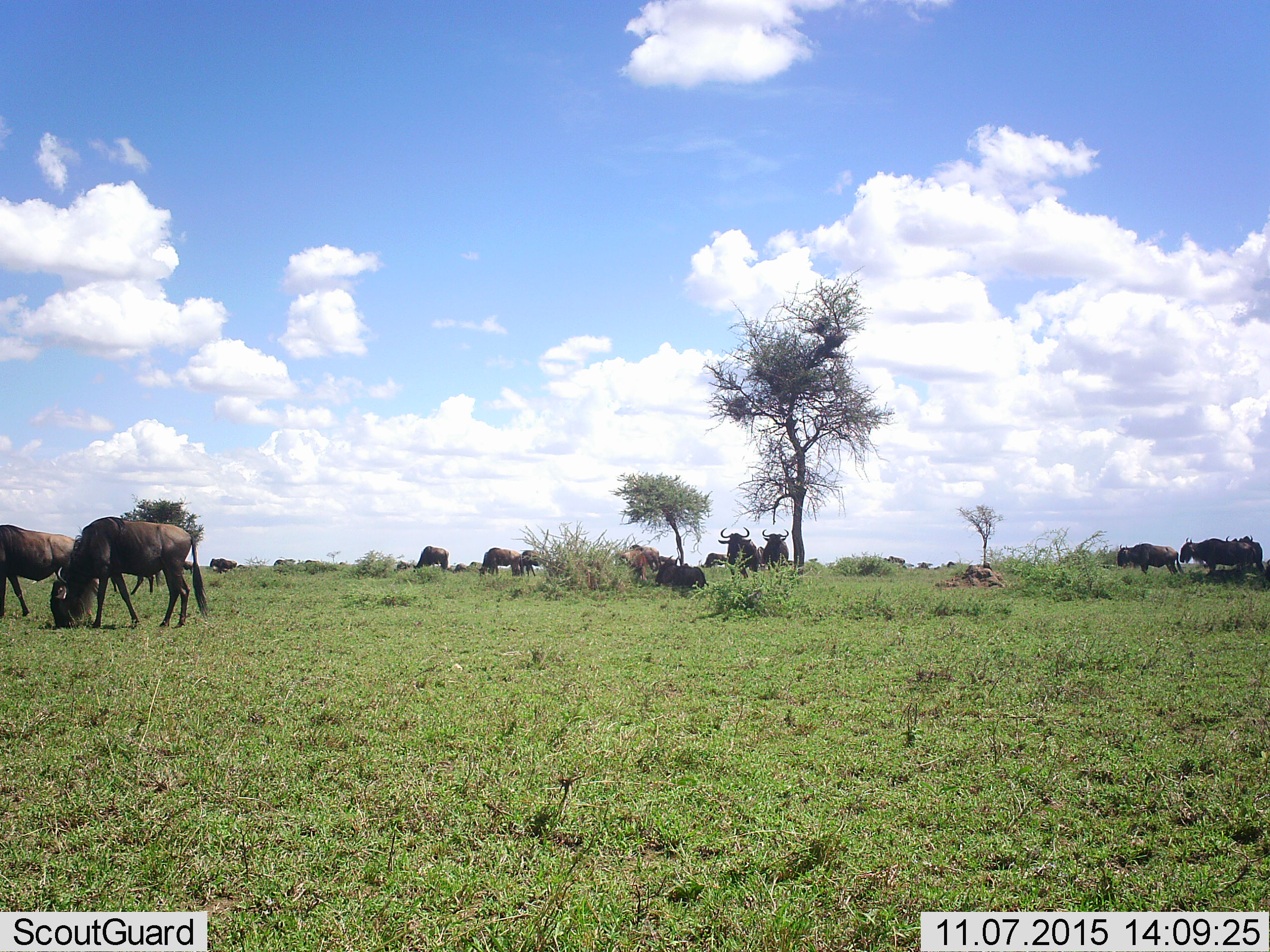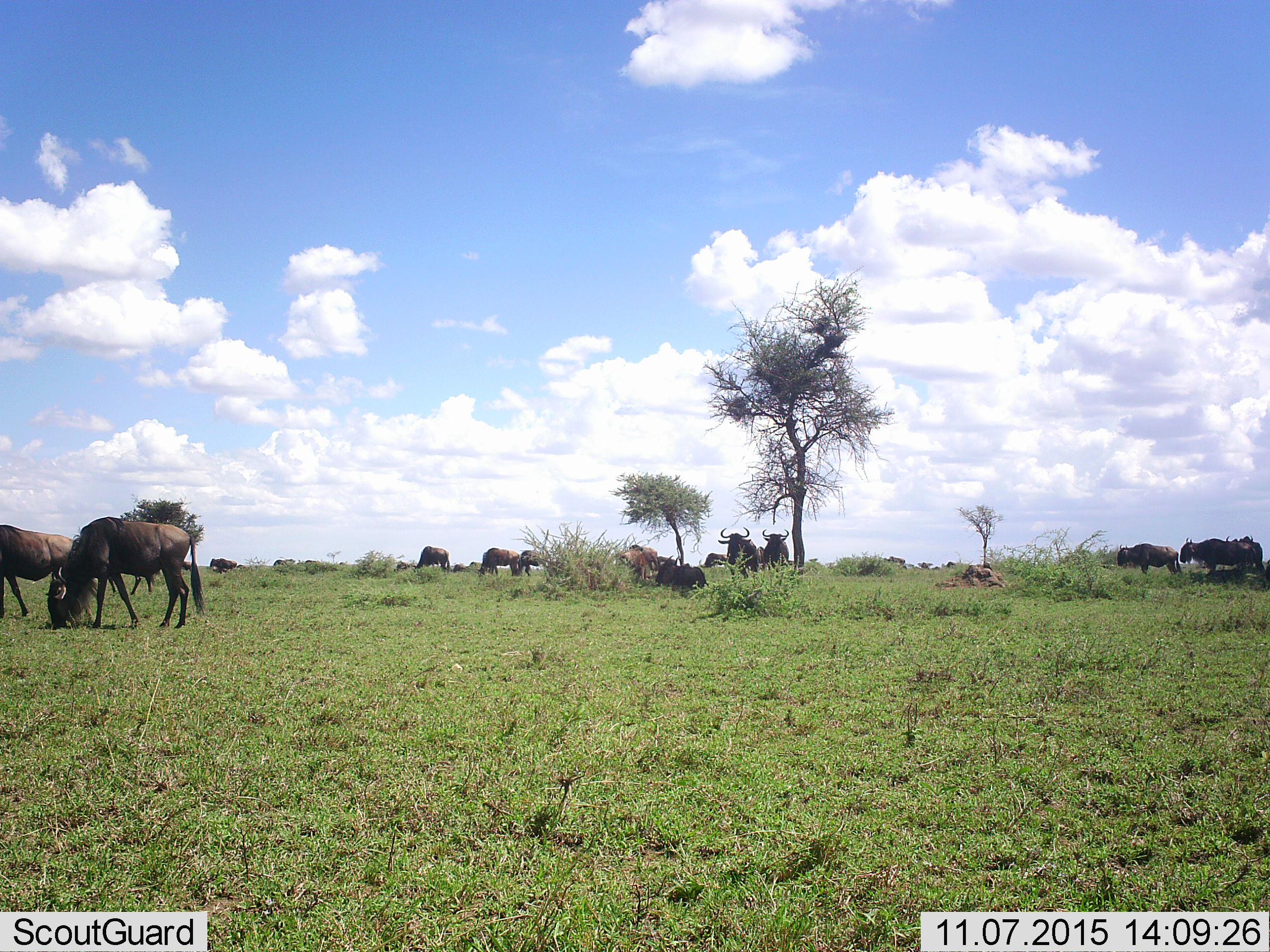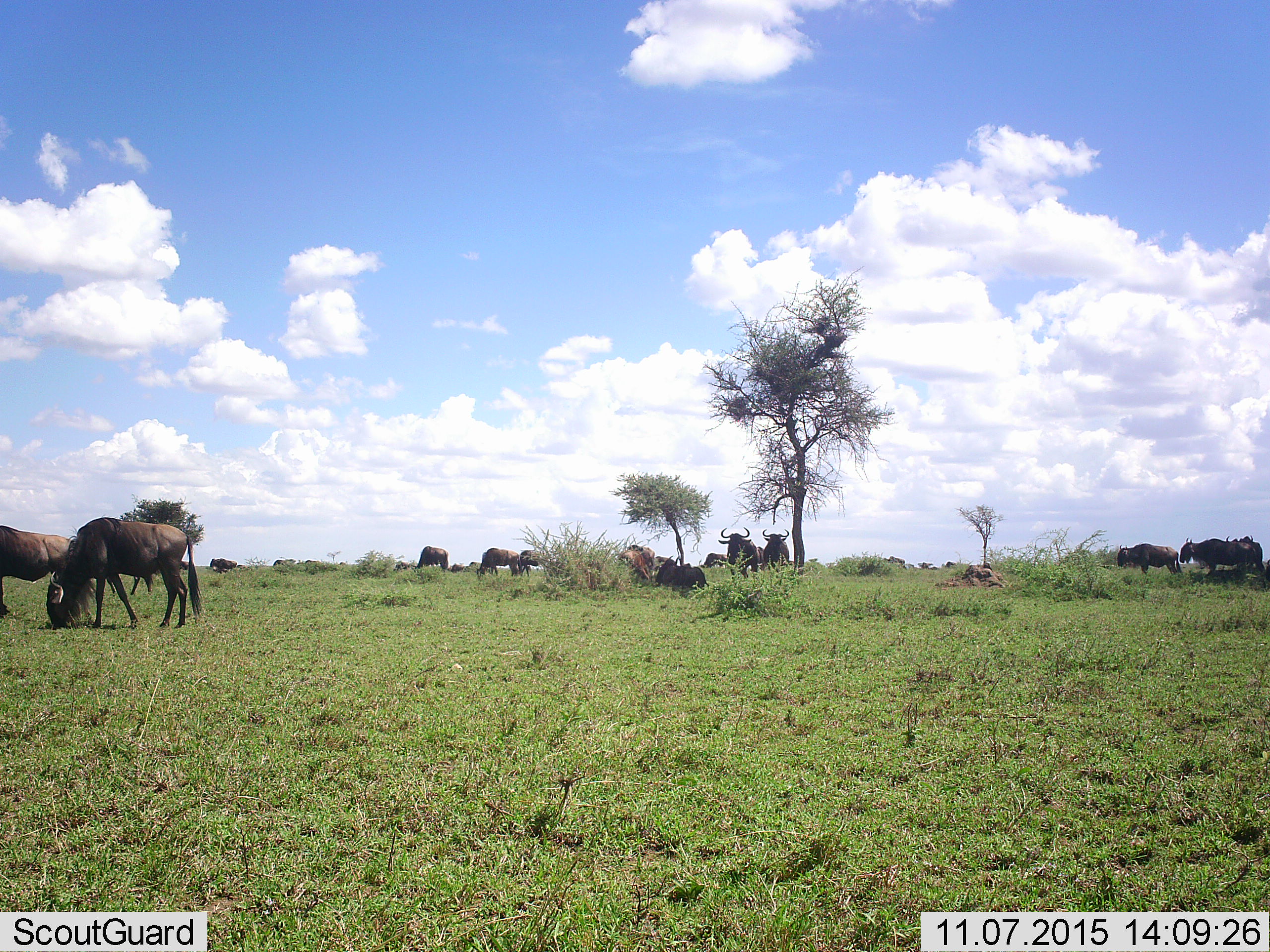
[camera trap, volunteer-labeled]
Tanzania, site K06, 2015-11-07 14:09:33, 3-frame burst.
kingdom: Animalia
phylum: Chordata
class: Mammalia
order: Artiodactyla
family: Bovidae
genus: Connochaetes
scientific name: Connochaetes taurinus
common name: blue wildebeest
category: wildebeest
Wildebeest (blue wildebeest) (Connochaetes taurinus), count 11-50. Behavior (volunteer vote fractions): standing 67%, resting 33%, moving 44%, interacting 0%. Young present (vote fraction): 0%. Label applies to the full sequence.